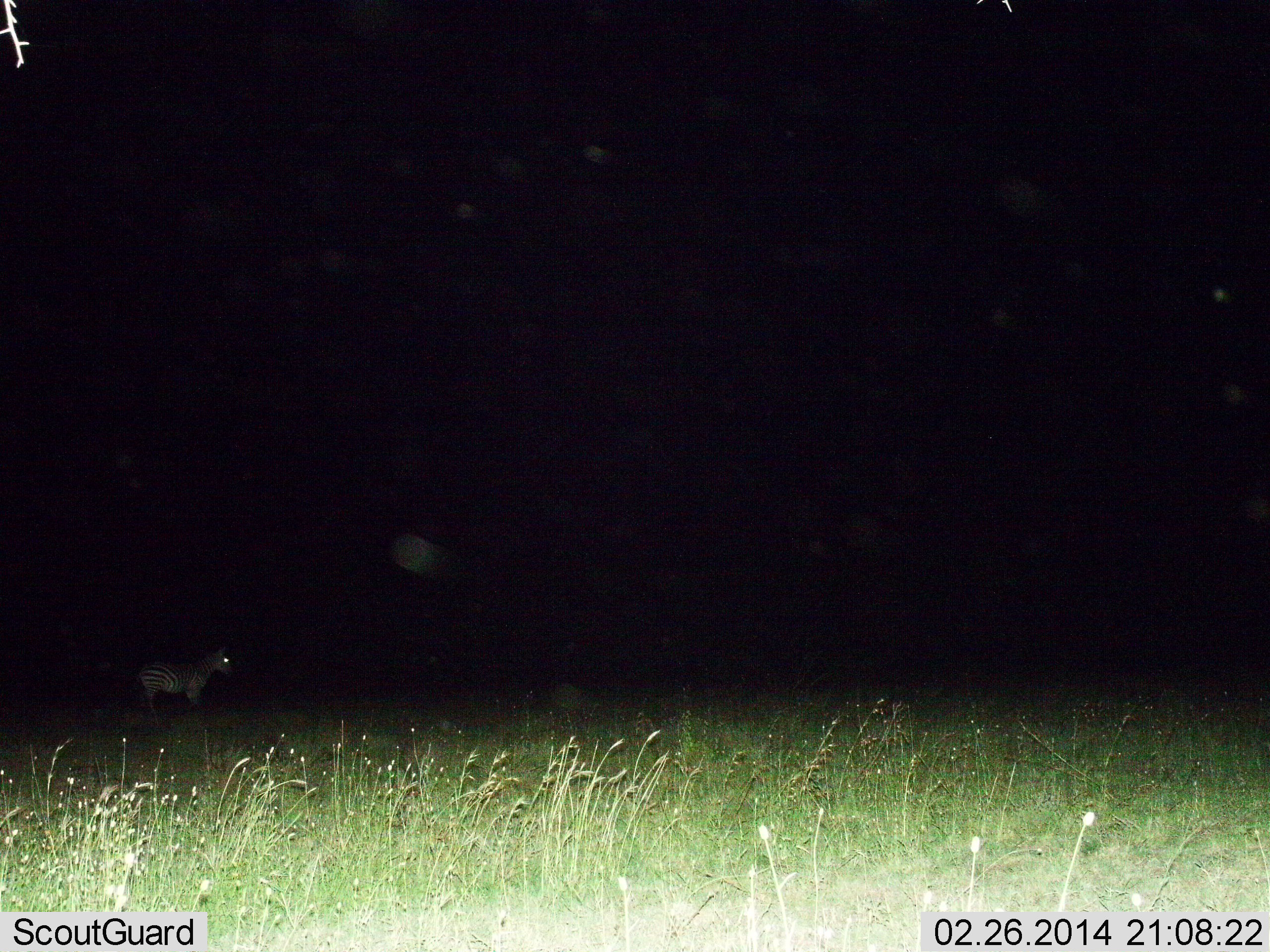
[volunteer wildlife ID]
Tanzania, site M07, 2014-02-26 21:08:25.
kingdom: Animalia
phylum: Chordata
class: Mammalia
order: Perissodactyla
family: Equidae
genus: Equus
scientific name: Equus quagga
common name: plains zebra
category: zebra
Zebra (plains zebra) (Equus quagga), count 1. Behavior (volunteer vote fractions): standing 100%, resting 0%, moving 0%, interacting 0%. Young present (vote fraction): 0%. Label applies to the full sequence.